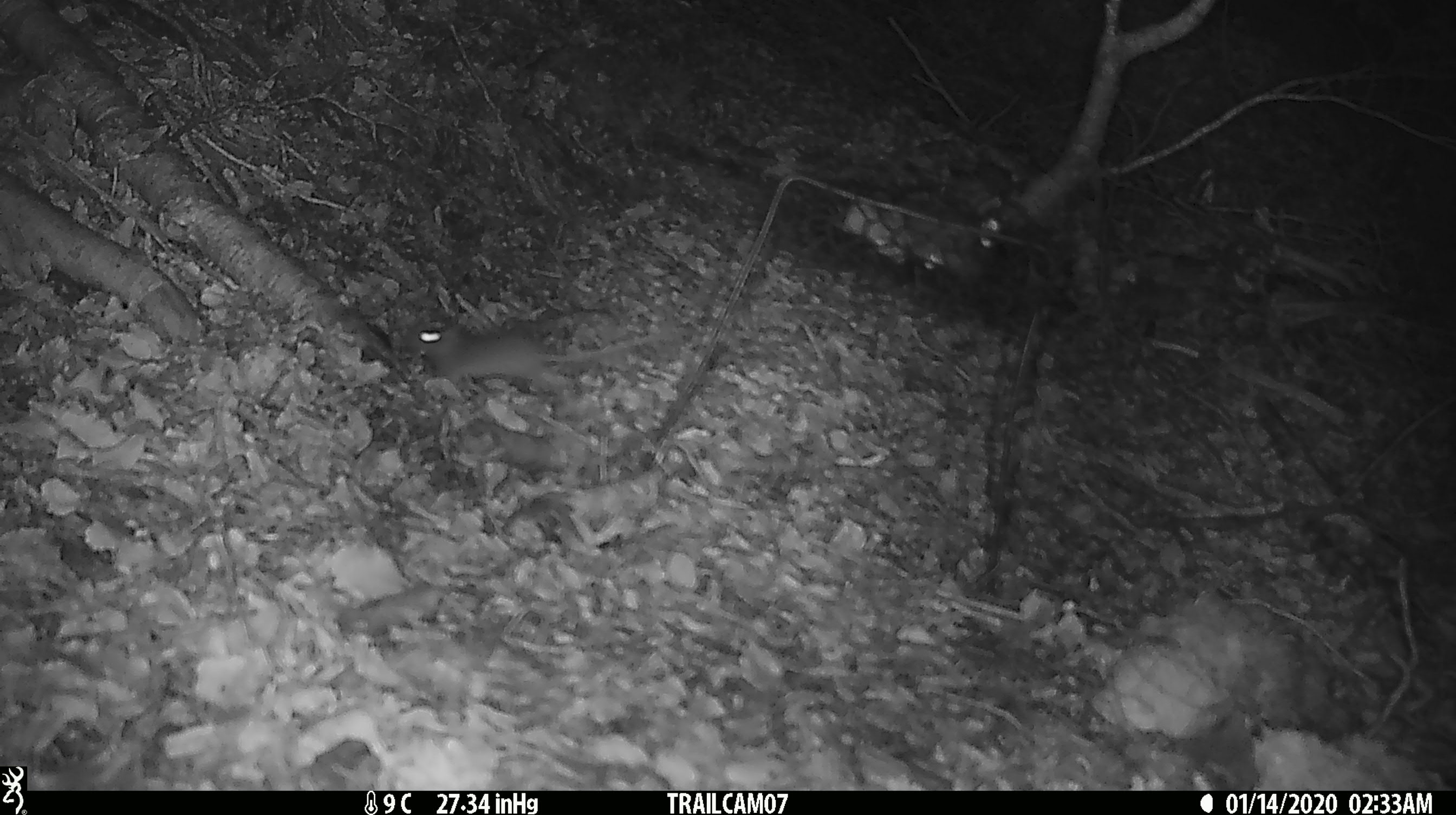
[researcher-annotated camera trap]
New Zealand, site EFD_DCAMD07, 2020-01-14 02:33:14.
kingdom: Animalia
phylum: Chordata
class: Mammalia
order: Rodentia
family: Muridae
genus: Mus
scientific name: Mus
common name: mouse